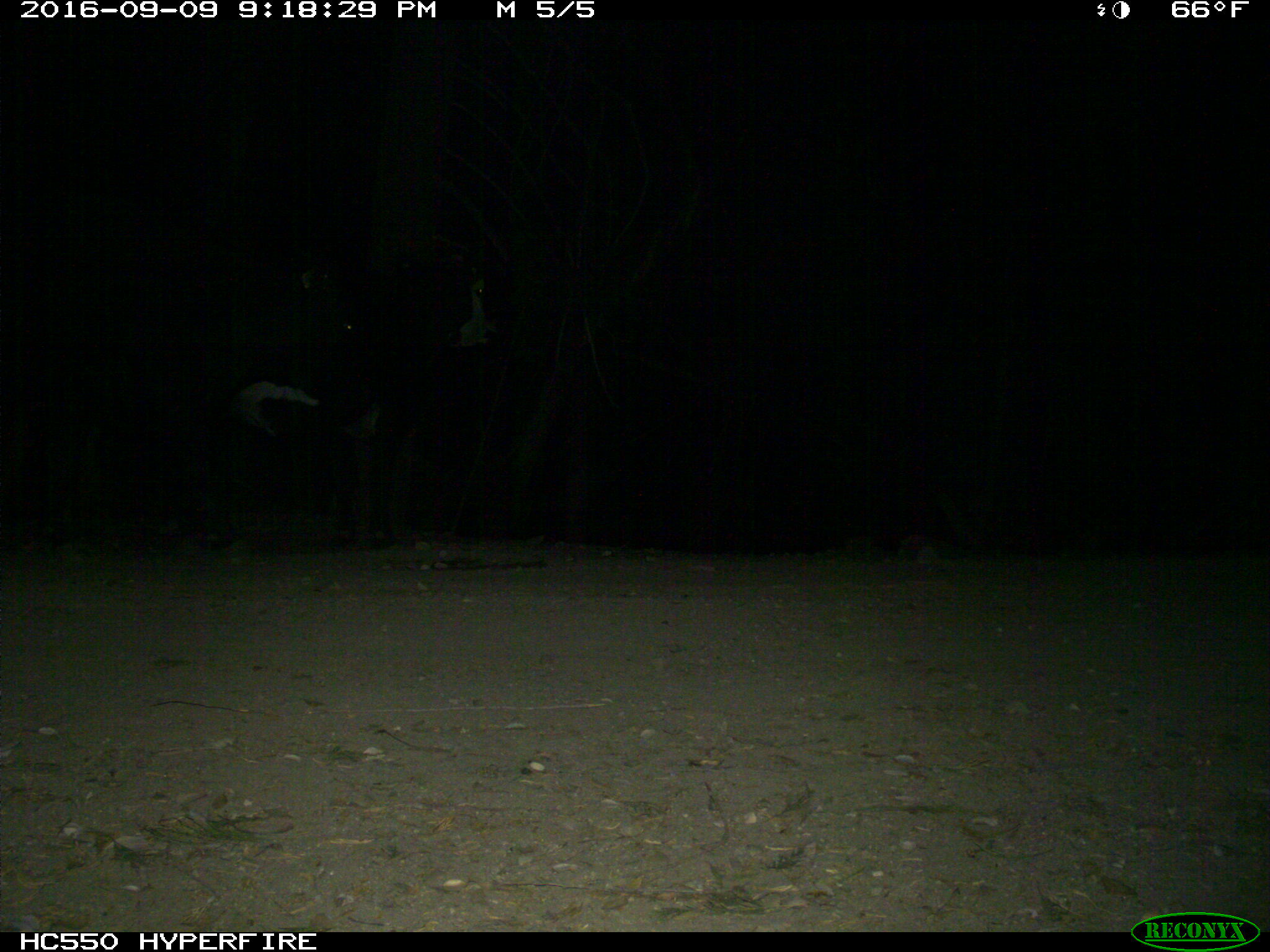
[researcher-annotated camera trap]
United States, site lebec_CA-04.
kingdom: Animalia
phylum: Chordata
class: Mammalia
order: Artiodactyla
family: Bovidae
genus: Bos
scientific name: Bos taurus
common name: domestic cow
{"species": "Bos taurus (domestic cow)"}